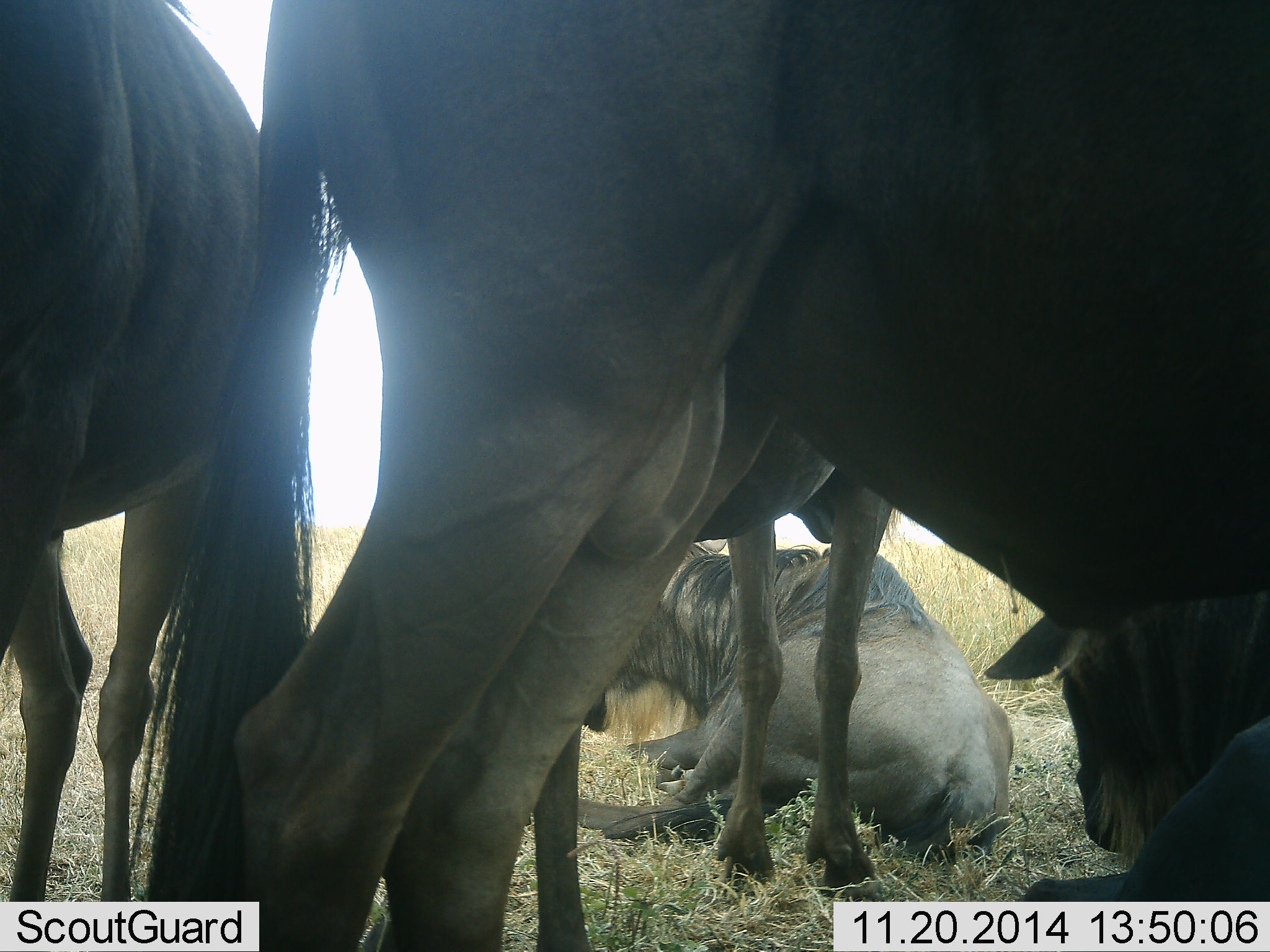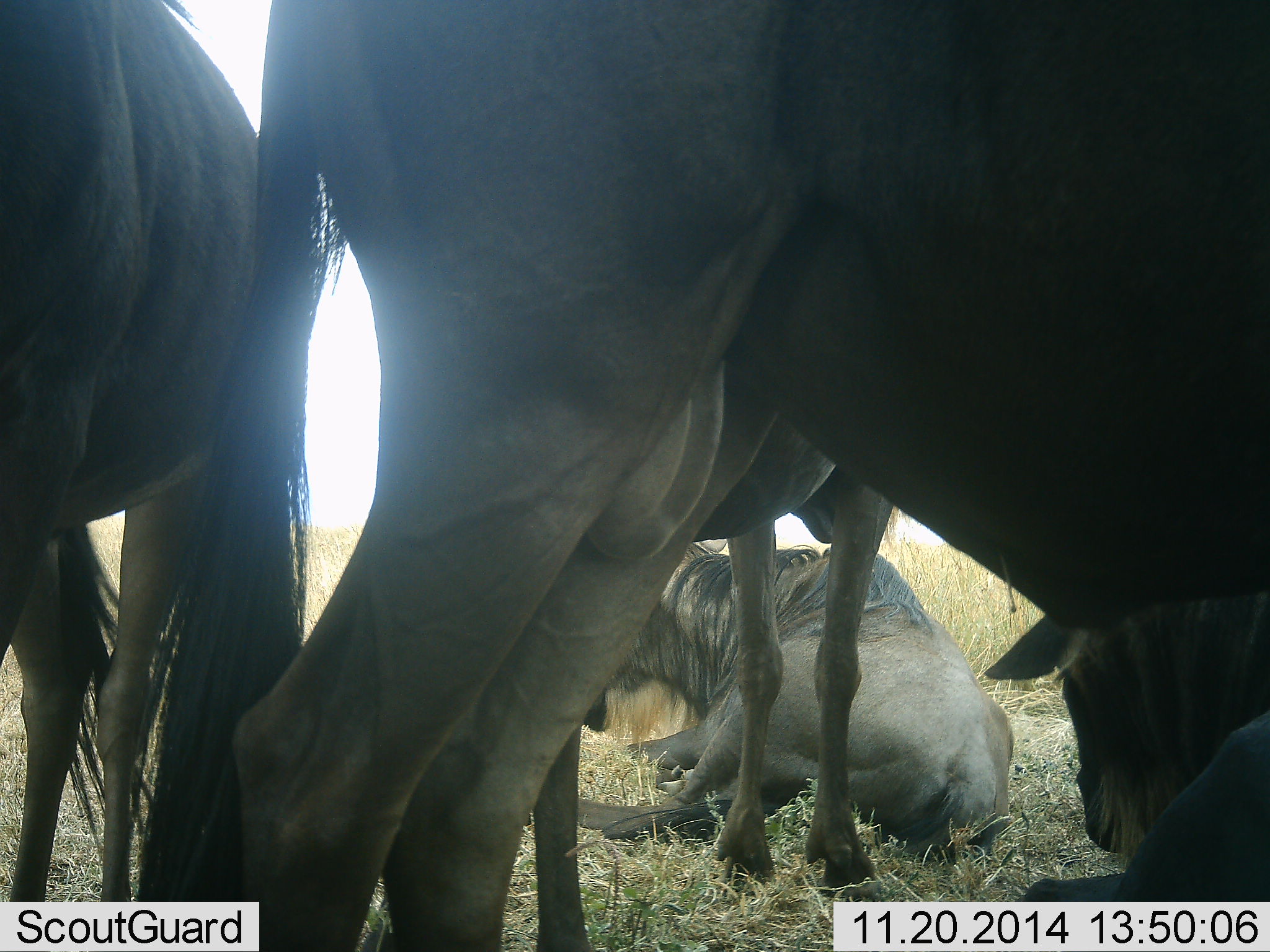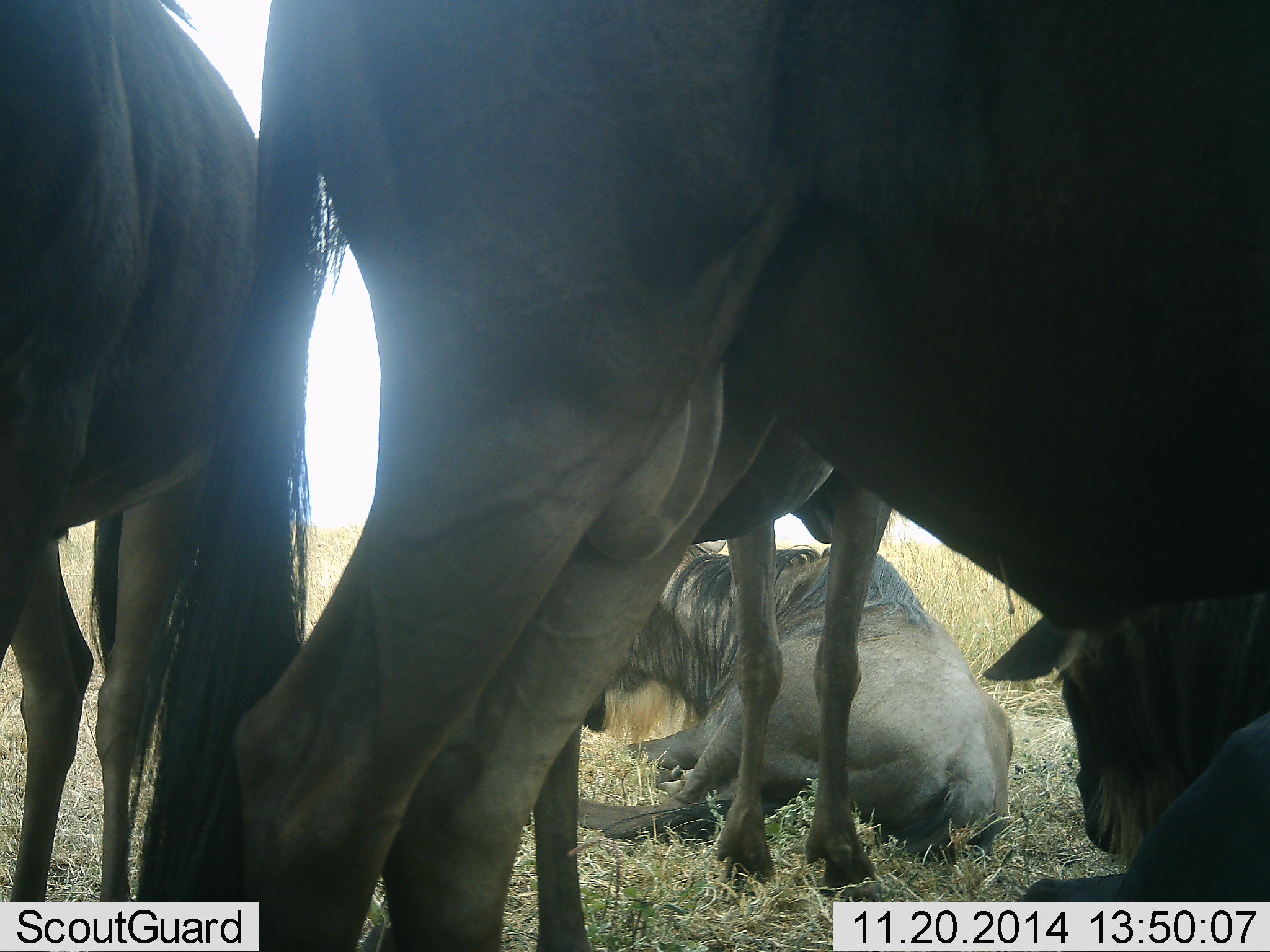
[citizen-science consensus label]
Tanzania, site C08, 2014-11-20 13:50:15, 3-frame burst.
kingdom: Animalia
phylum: Chordata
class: Mammalia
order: Artiodactyla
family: Bovidae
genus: Connochaetes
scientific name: Connochaetes taurinus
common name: blue wildebeest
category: wildebeest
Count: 5.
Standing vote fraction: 100%.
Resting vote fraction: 100%.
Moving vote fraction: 0%.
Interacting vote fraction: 10%.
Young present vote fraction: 0%.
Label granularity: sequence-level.